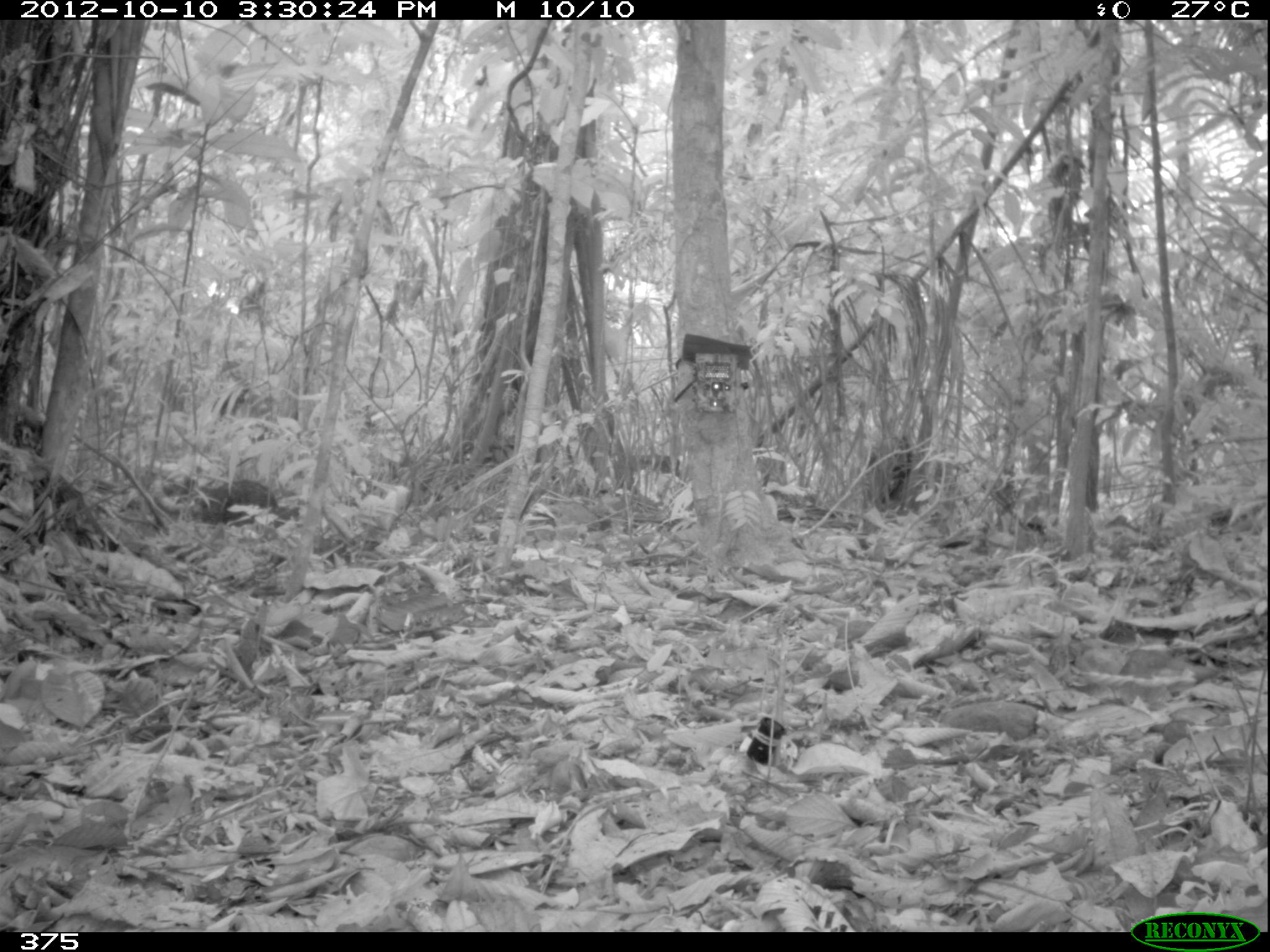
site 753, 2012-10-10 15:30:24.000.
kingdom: Animalia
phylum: Chordata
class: Mammalia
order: Artiodactyla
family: Tayassuidae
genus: Tayassu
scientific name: Tayassu pecari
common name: white-lipped peccary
Tayassu pecari (white-lipped peccary).